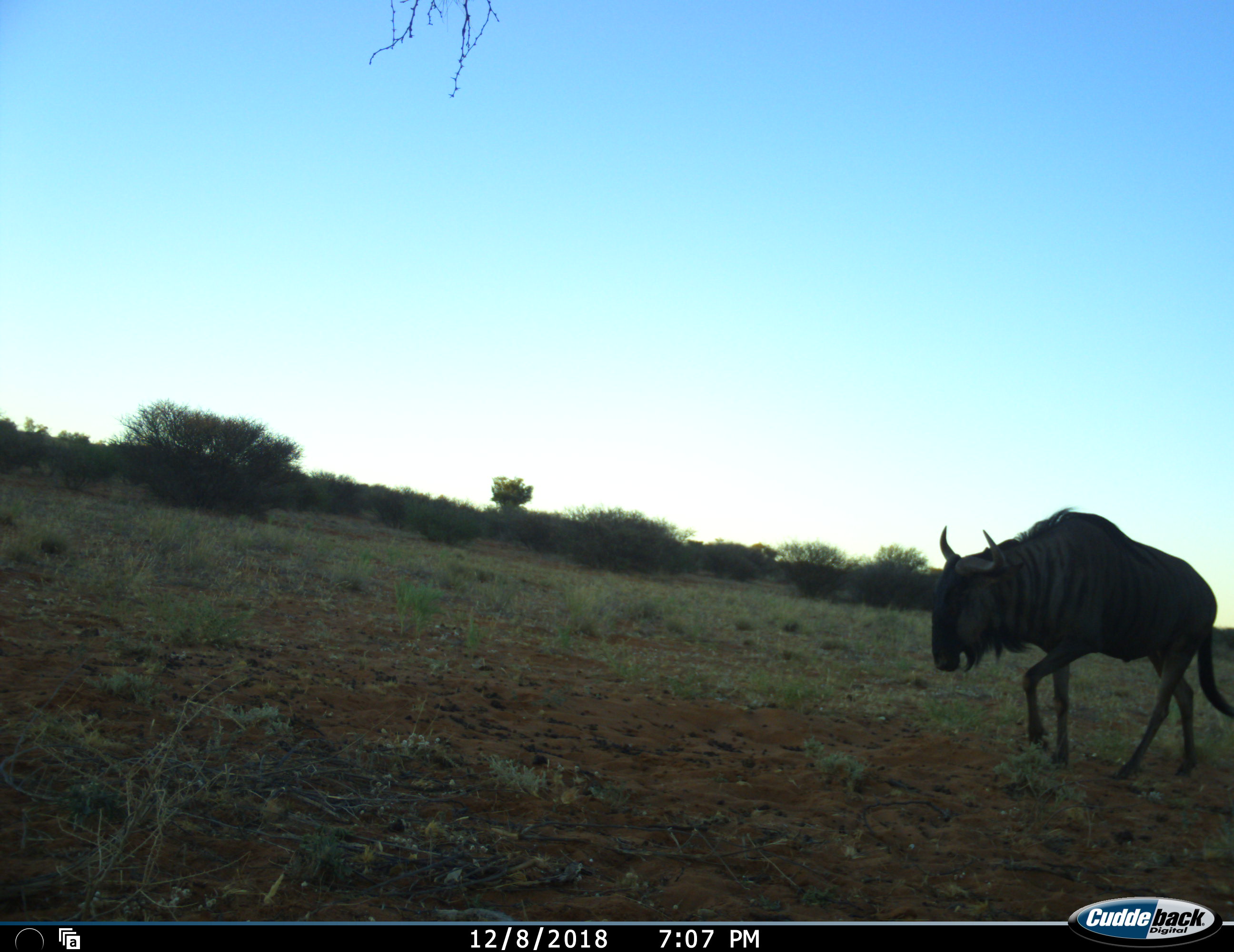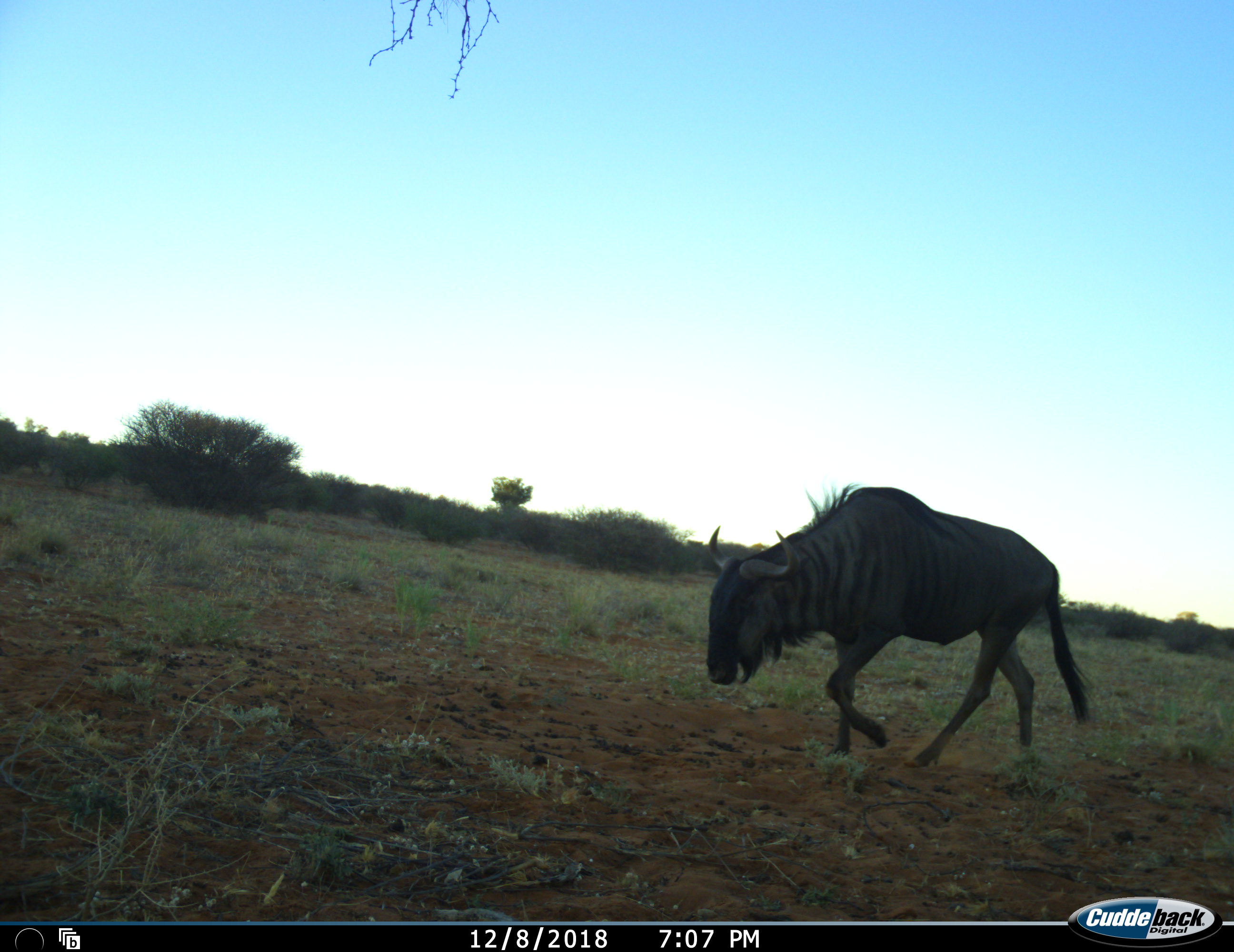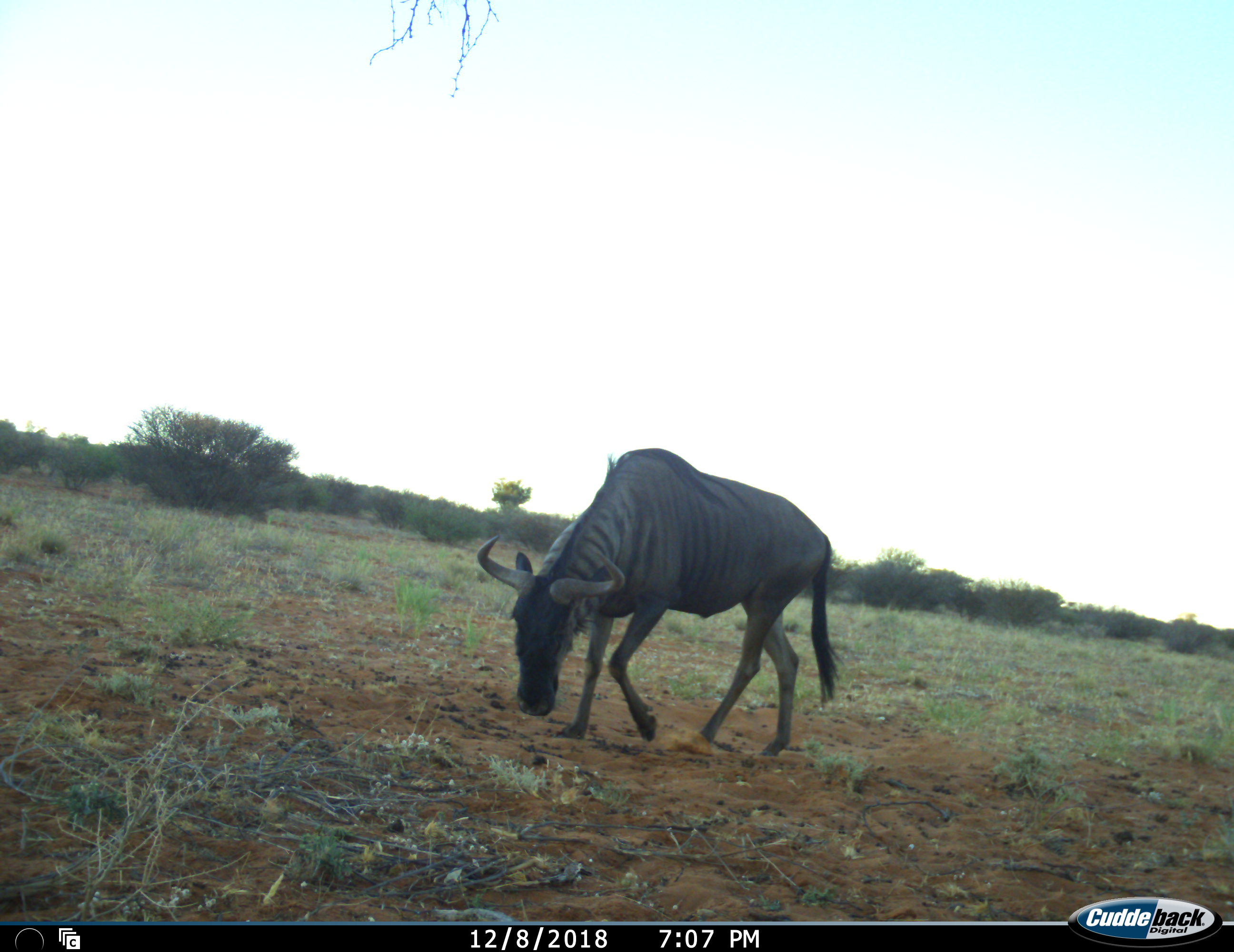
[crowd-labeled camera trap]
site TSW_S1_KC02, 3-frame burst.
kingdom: Animalia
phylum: Chordata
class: Mammalia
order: Artiodactyla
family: Bovidae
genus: Connochaetes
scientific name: Connochaetes taurinus taurinus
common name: blue wildebeest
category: wildebeestblue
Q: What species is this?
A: Wildebeestblue (blue wildebeest) (Connochaetes taurinus taurinus).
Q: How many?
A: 1.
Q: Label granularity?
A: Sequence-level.